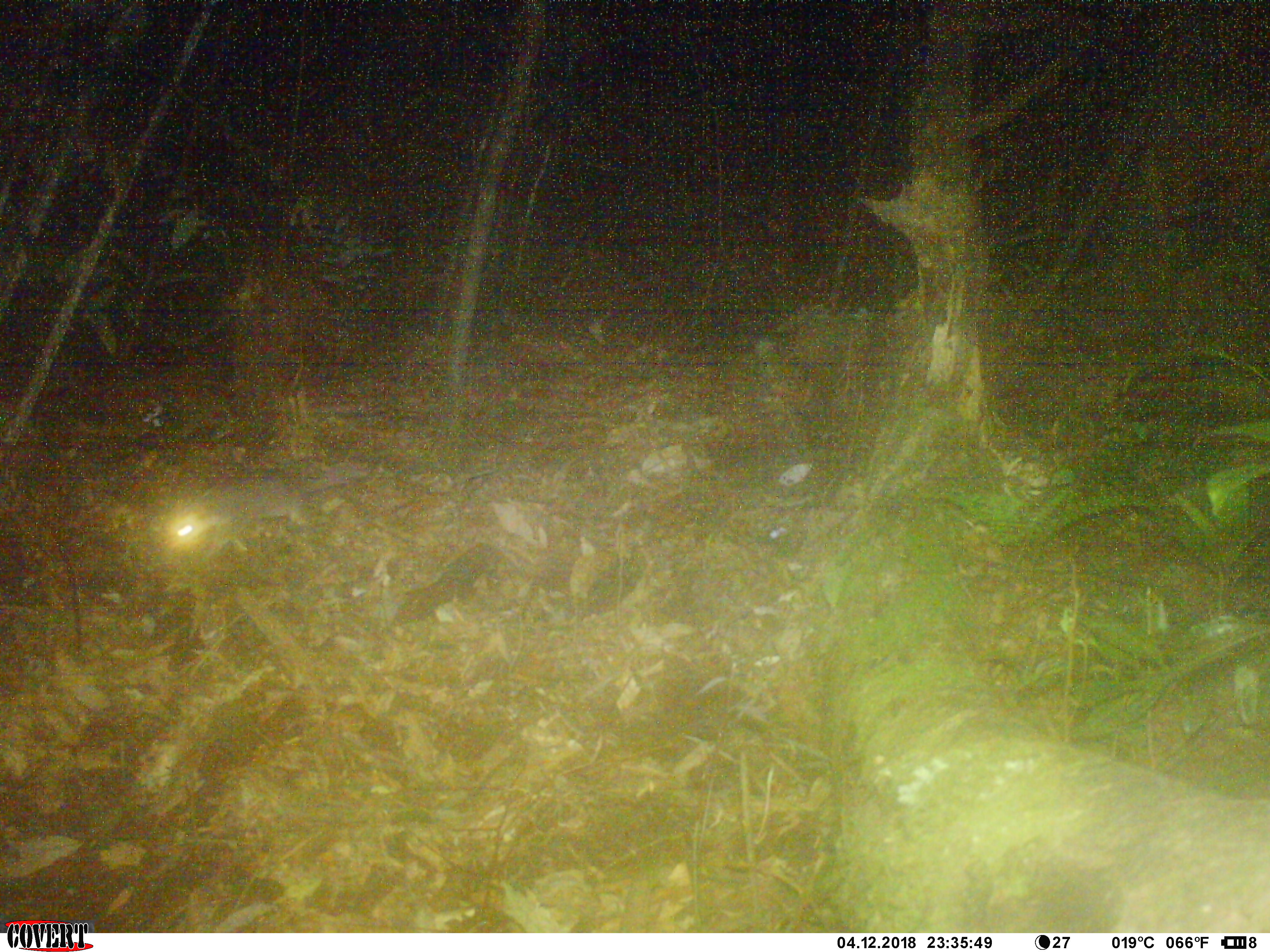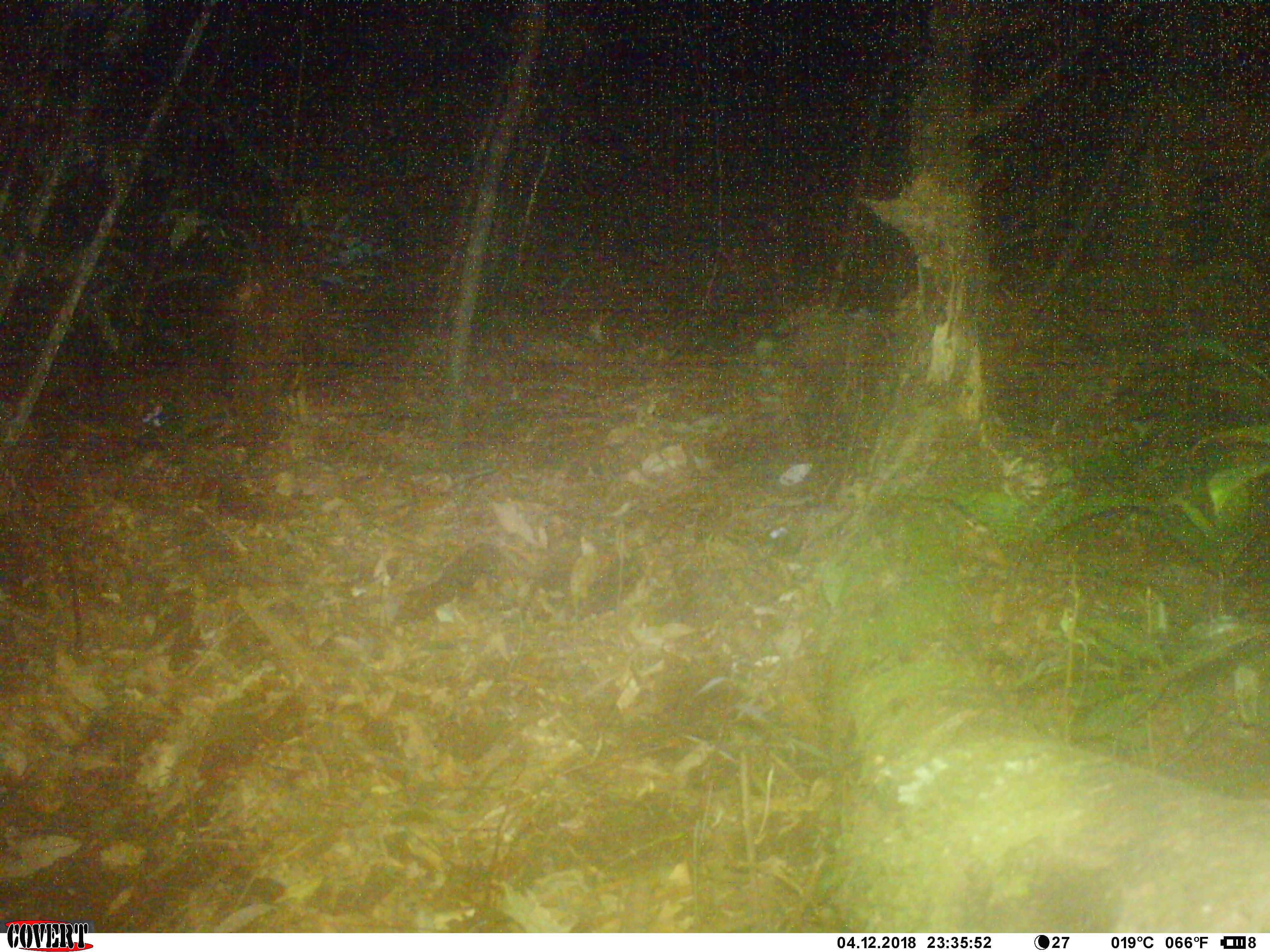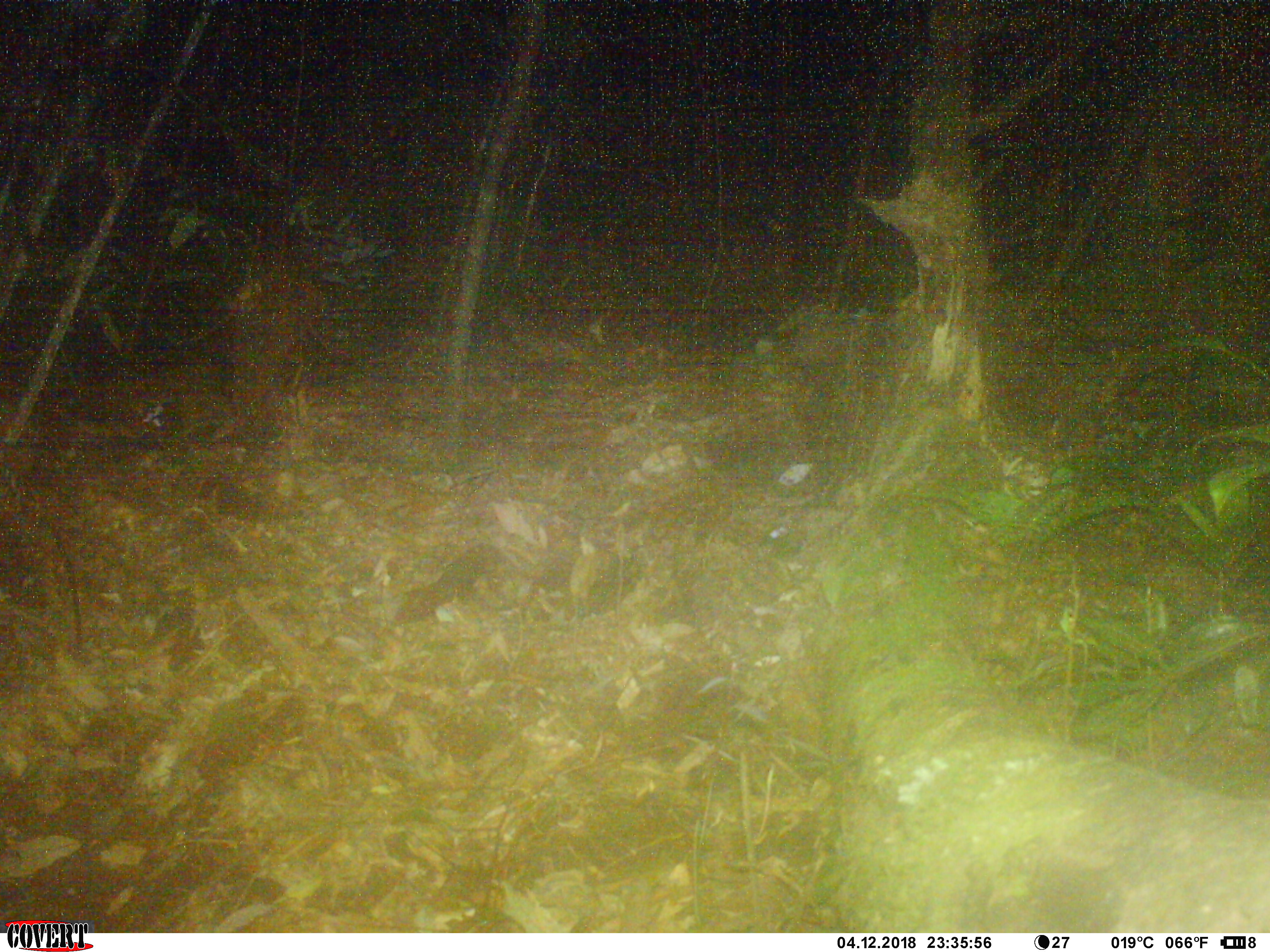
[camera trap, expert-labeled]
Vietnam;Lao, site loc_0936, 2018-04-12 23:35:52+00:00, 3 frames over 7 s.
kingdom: Animalia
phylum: Chordata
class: Mammalia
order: Carnivora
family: Mustelidae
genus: Melogale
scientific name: Melogale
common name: ferret badger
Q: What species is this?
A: Ferret badger (Melogale).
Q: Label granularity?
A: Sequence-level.